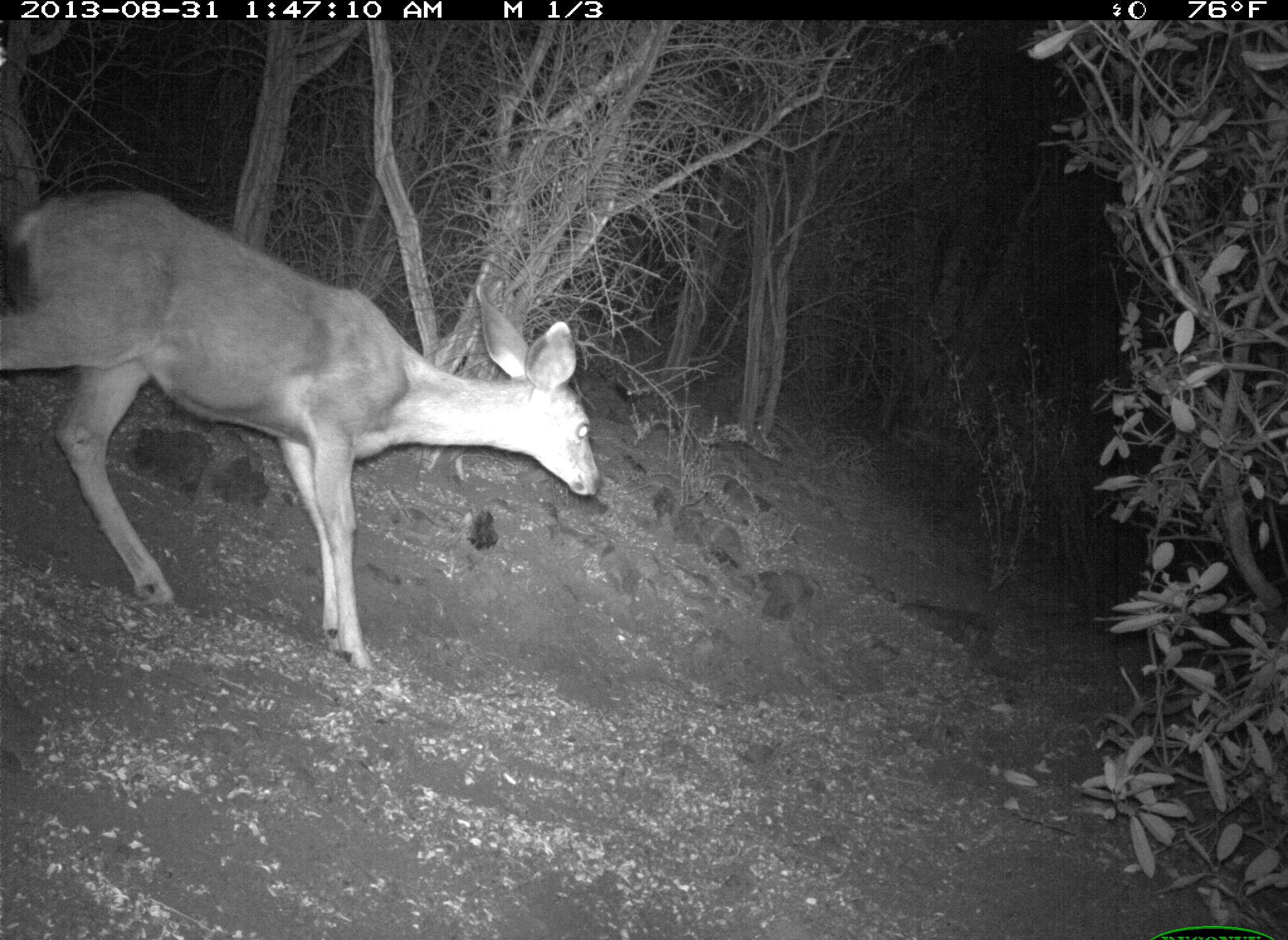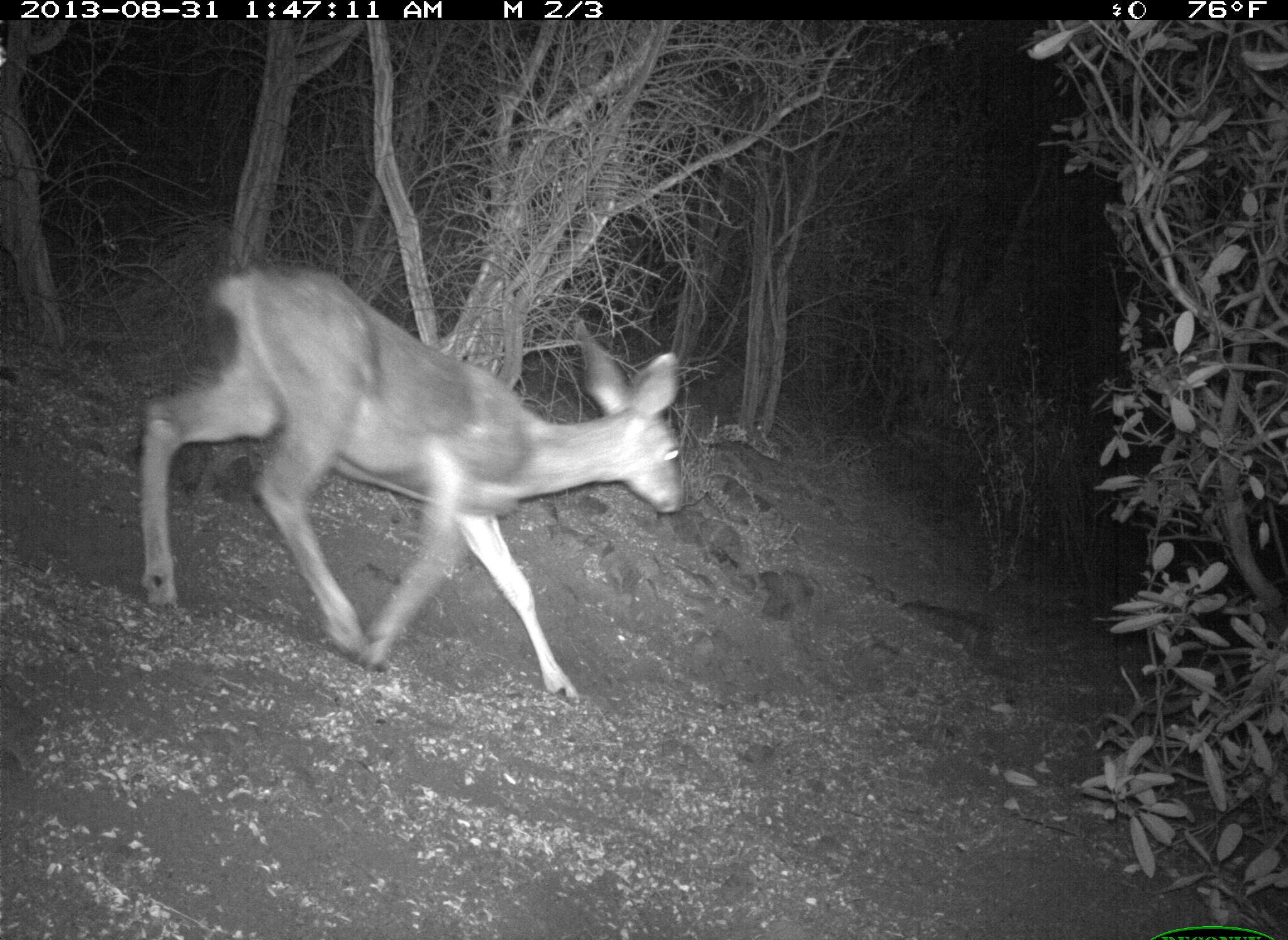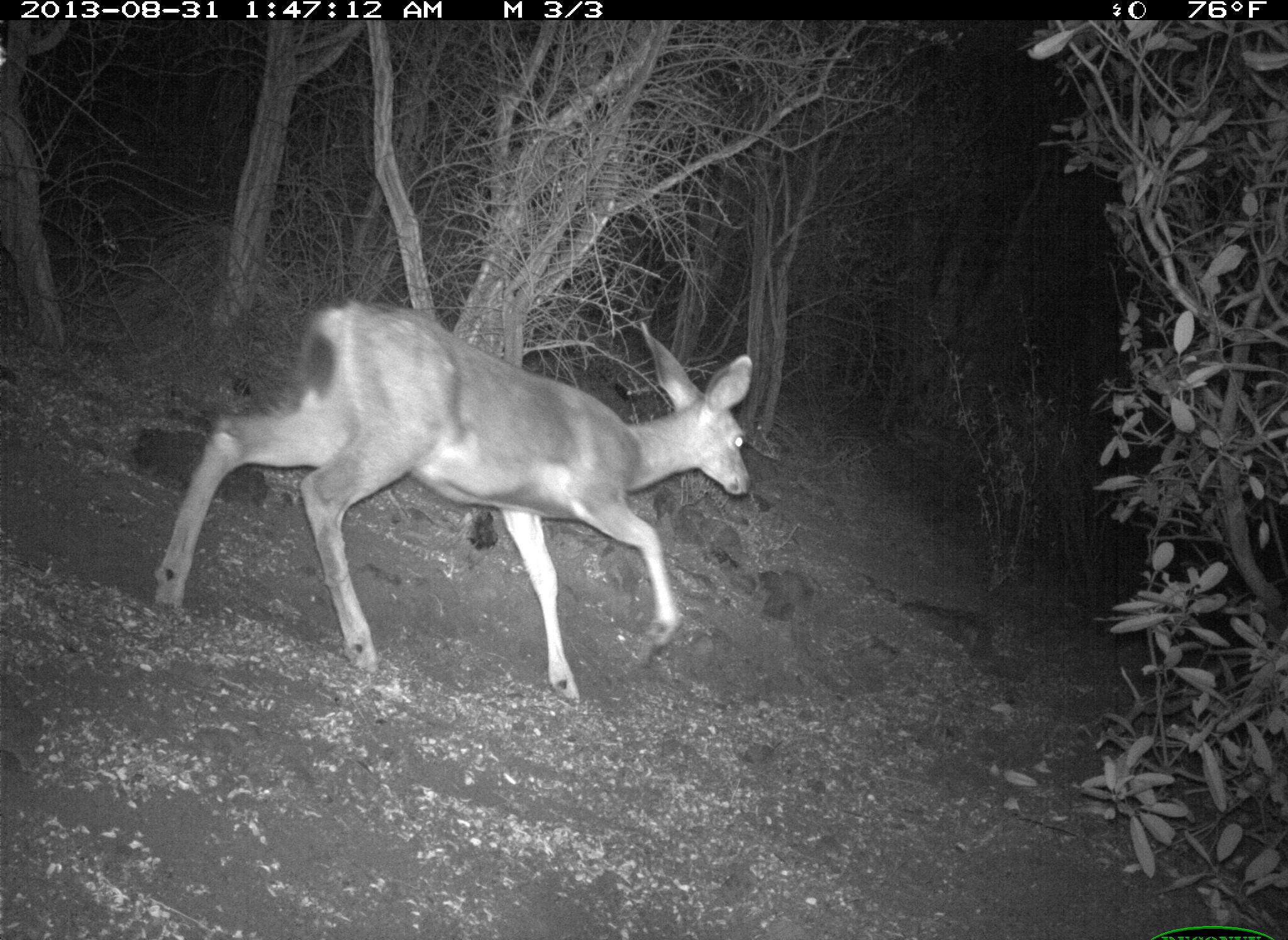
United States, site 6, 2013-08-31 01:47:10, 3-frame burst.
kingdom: Animalia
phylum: Chordata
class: Mammalia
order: Artiodactyla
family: Cervidae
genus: Odocoileus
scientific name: Odocoileus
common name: deer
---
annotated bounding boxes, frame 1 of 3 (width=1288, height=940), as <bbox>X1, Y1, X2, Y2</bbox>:
deer: <bbox>0, 188, 602, 674</bbox>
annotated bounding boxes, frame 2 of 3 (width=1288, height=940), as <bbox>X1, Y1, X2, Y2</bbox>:
deer: <bbox>138, 260, 687, 710</bbox>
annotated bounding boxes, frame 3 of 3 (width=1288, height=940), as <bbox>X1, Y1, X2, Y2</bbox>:
deer: <bbox>151, 299, 754, 708</bbox>